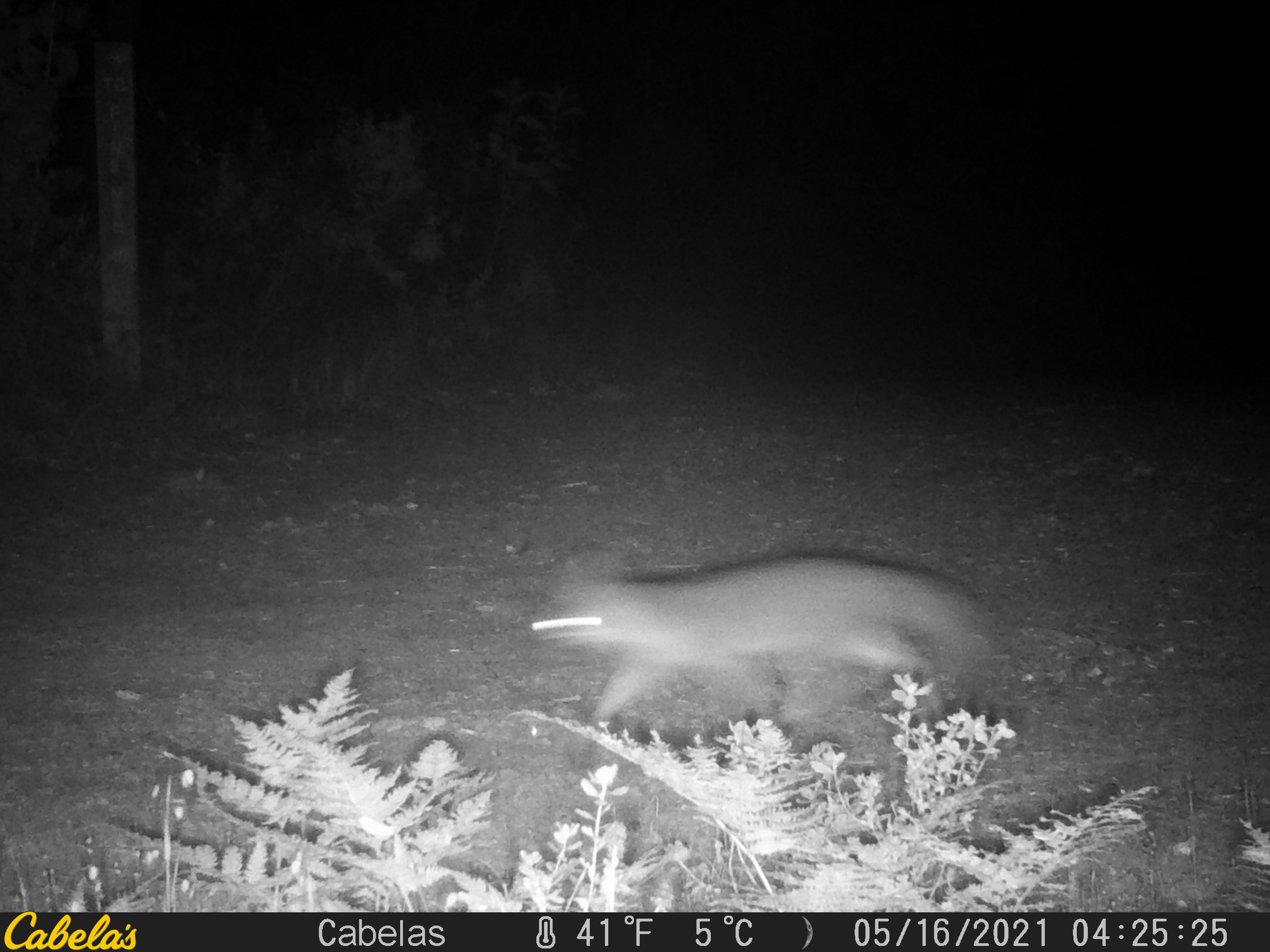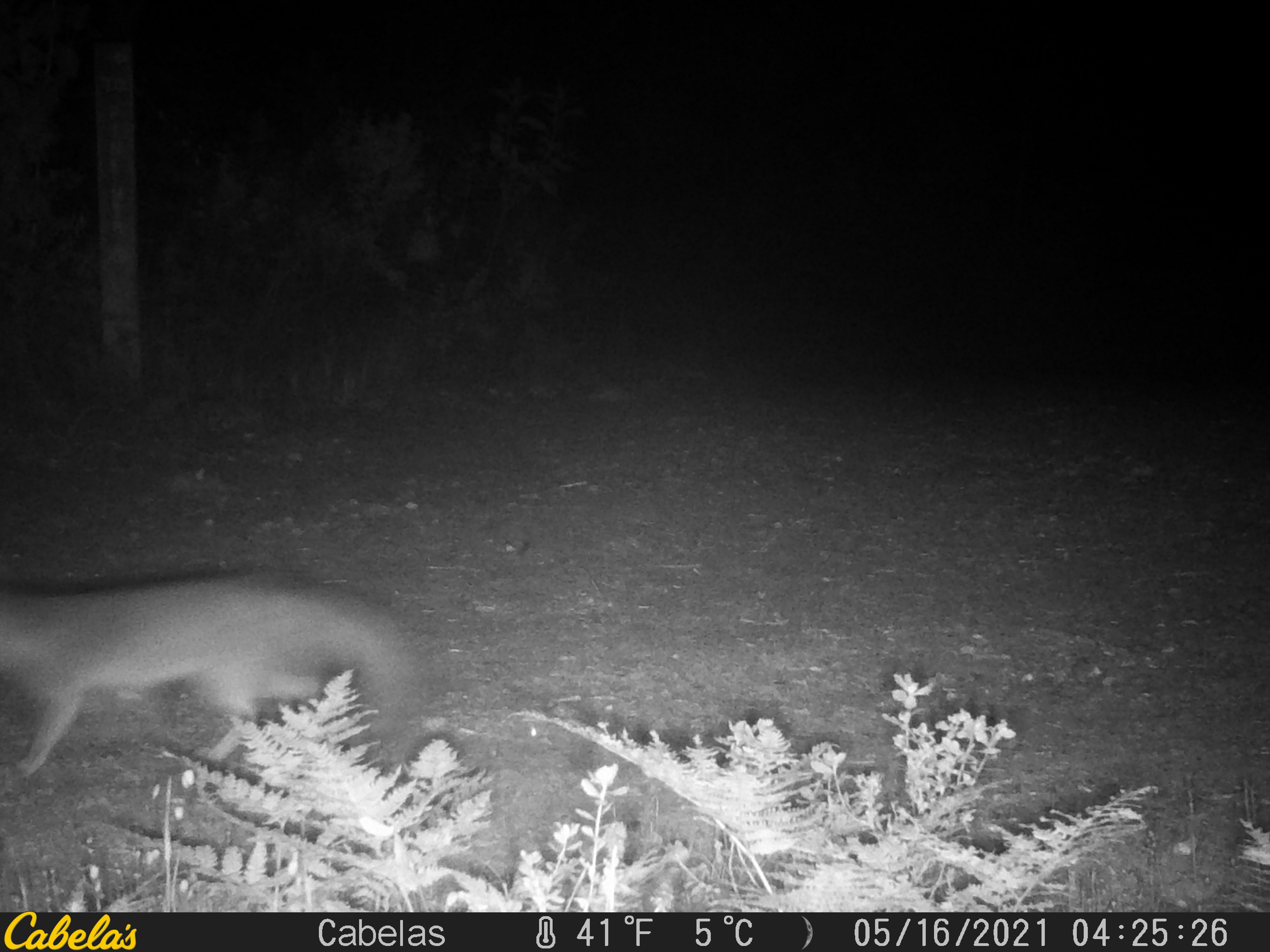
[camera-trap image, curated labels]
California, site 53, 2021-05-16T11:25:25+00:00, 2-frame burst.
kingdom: Animalia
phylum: Chordata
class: Mammalia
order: Carnivora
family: Canidae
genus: Urocyon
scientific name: Urocyon cinereoargenteus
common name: gray fox